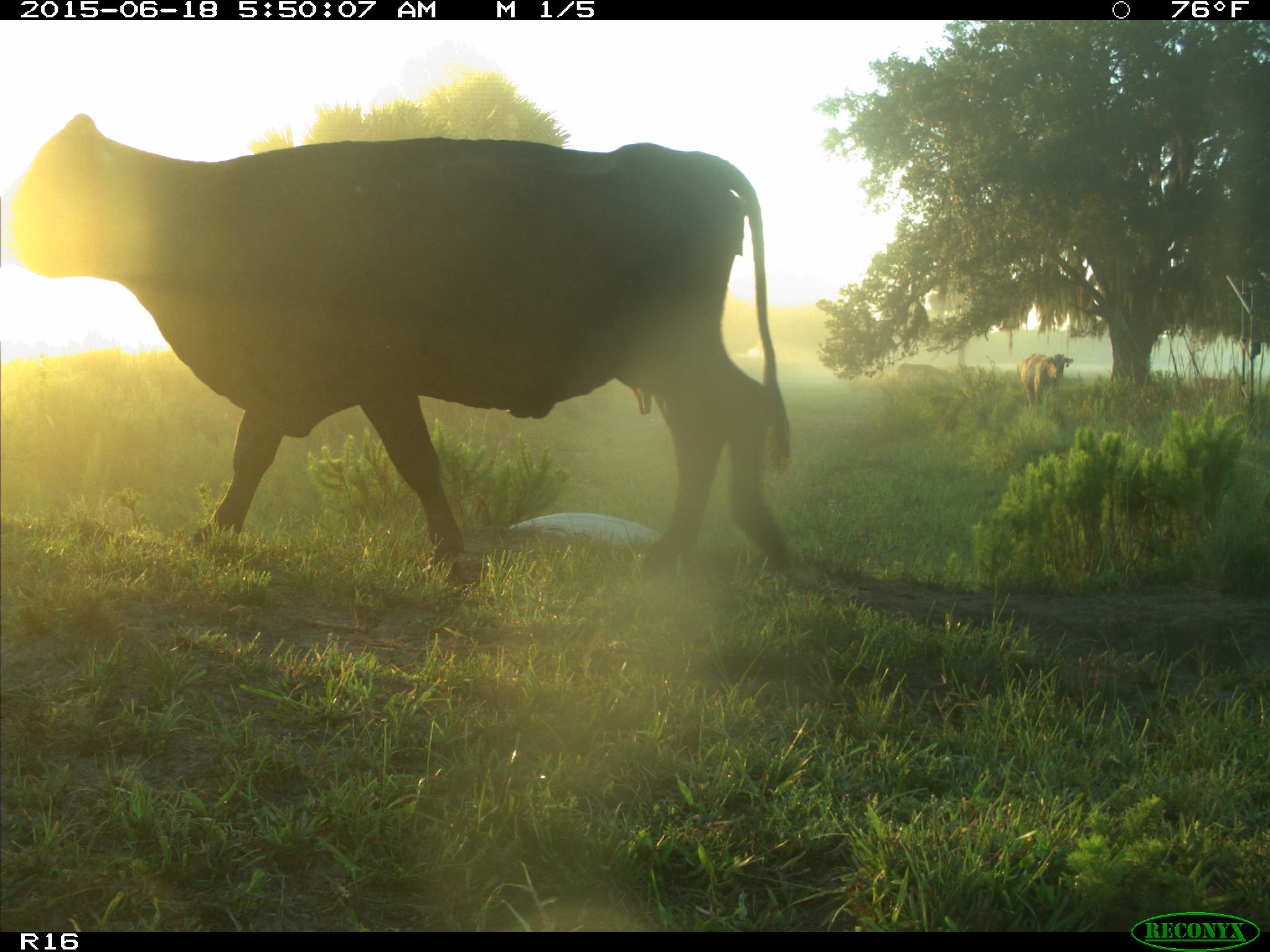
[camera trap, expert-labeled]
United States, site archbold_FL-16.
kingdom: Animalia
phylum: Chordata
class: Mammalia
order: Artiodactyla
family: Bovidae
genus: Bos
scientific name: Bos taurus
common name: domestic cow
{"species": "Bos taurus (domestic cow)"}